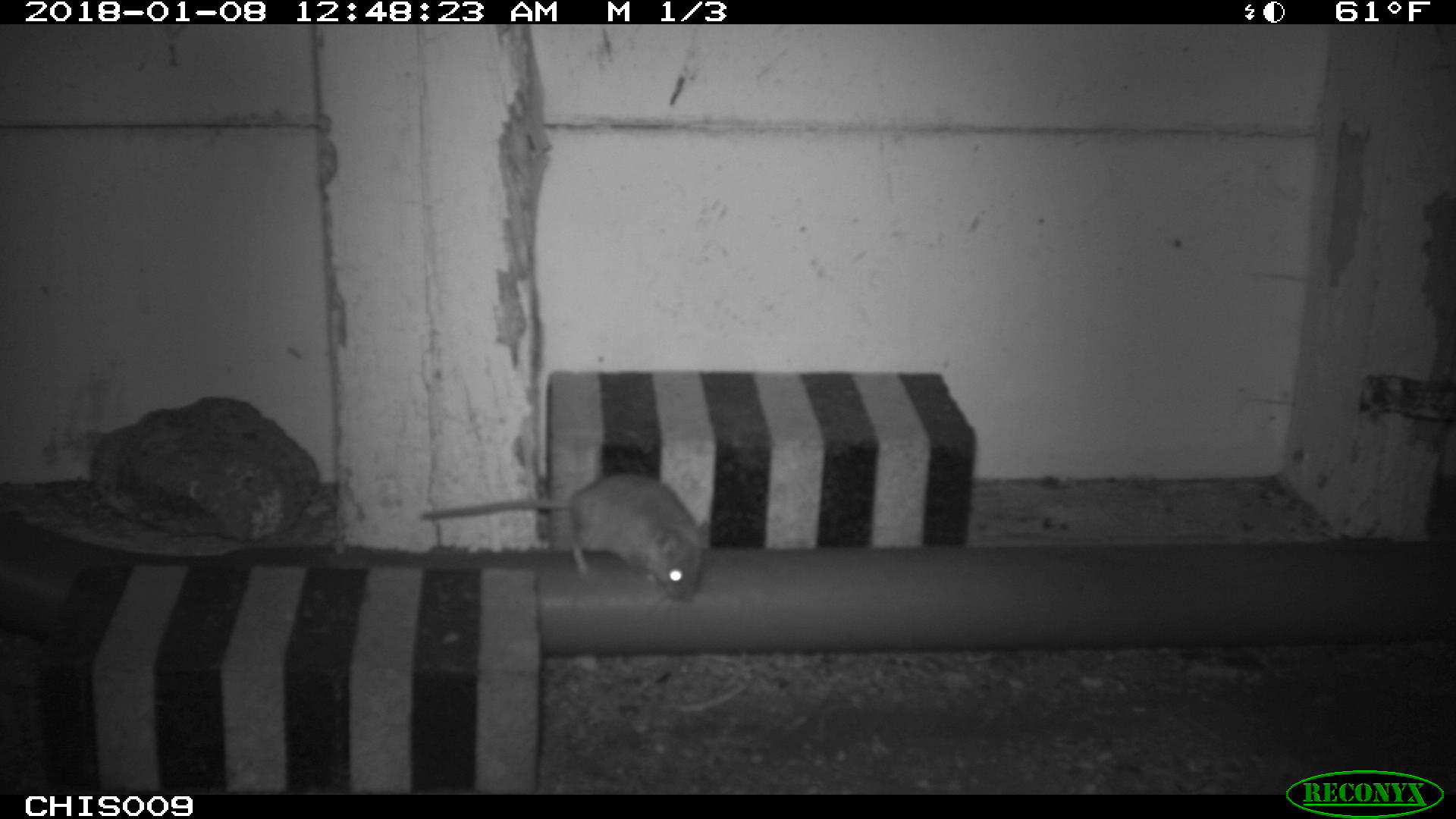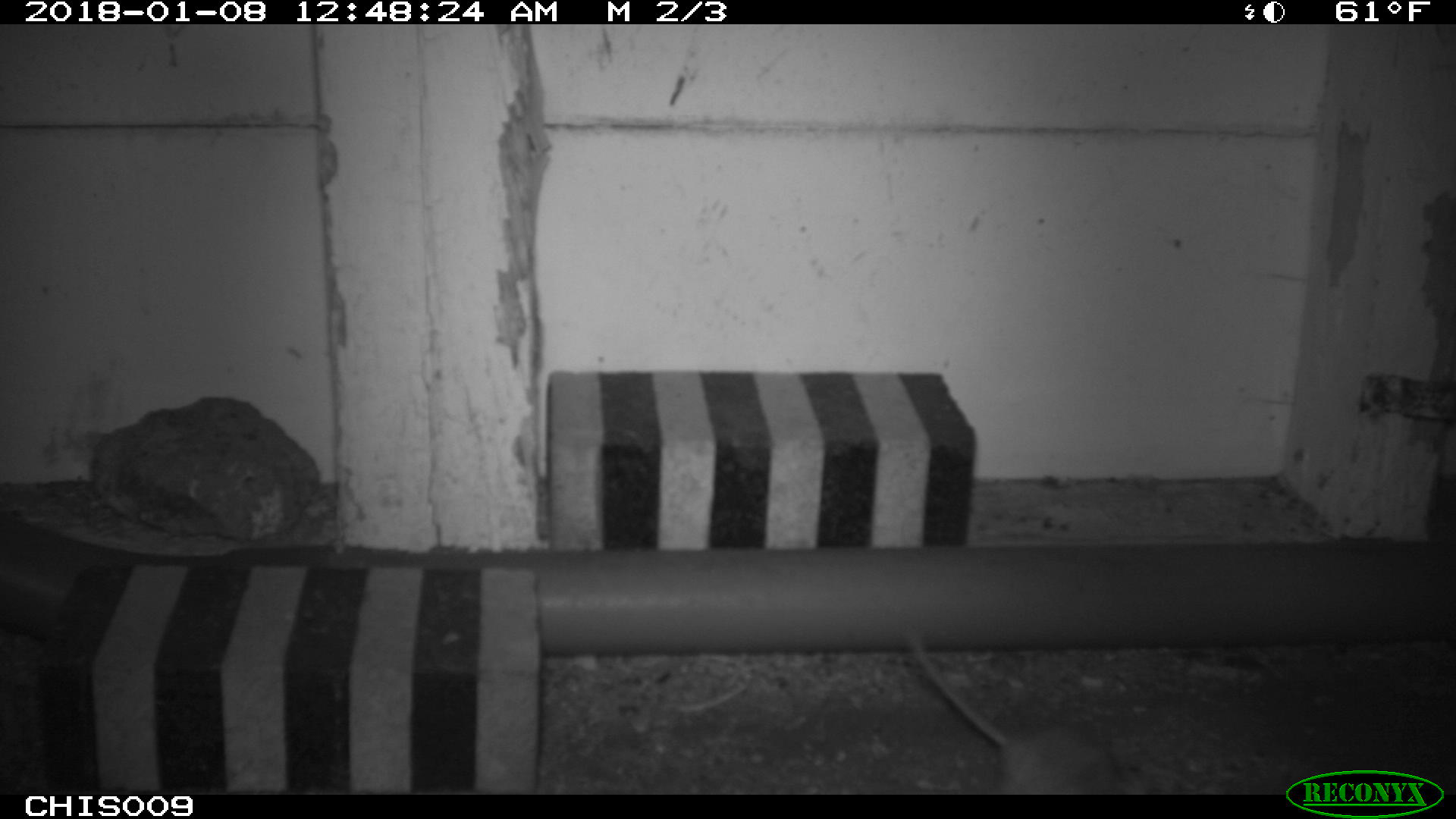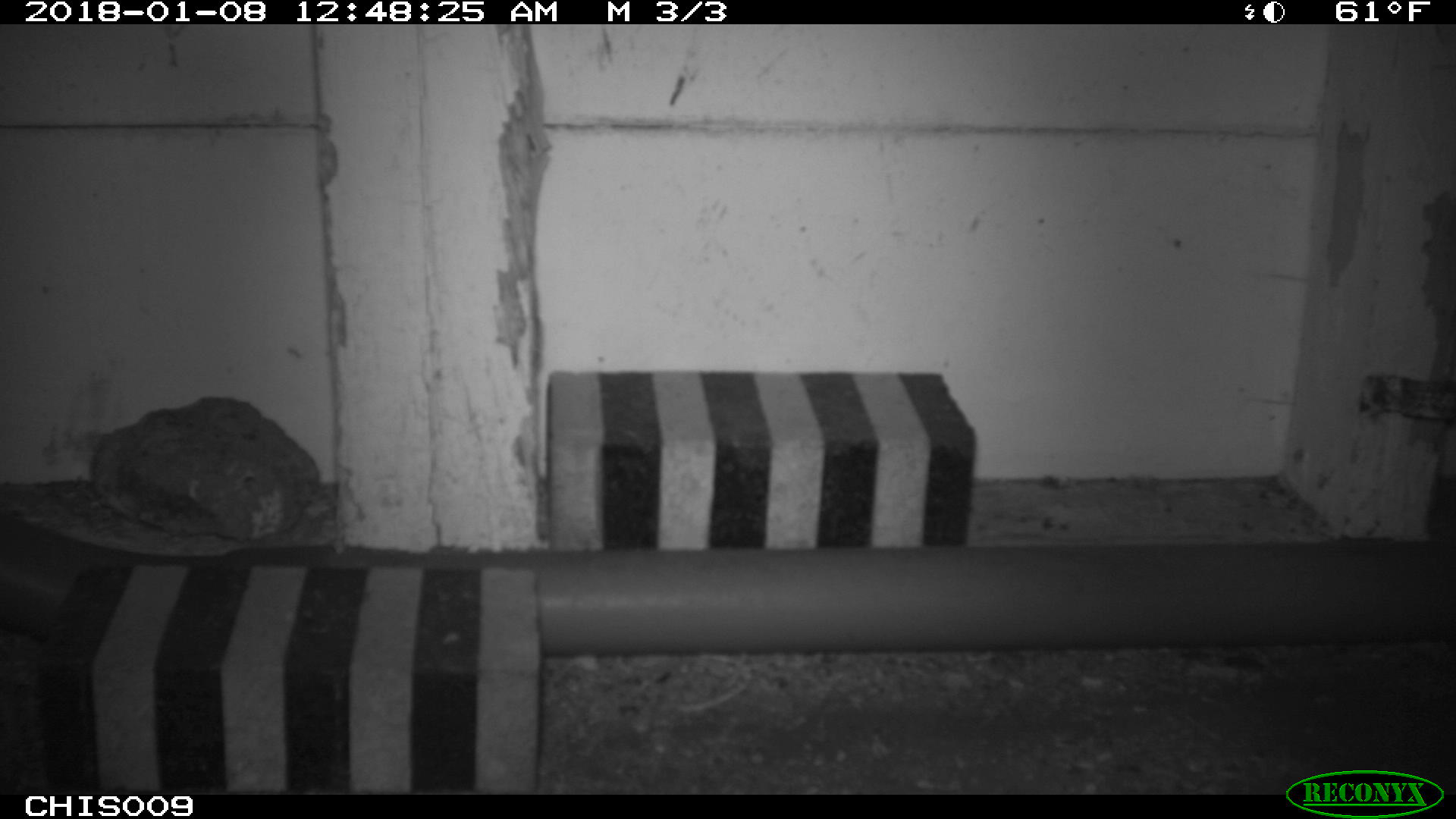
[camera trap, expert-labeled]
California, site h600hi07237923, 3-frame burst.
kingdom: Animalia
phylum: Chordata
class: Mammalia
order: Rodentia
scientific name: Rodentia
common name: rodent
Rodent (Rodentia).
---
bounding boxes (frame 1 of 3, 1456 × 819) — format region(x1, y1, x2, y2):
rodent: region(421, 474, 708, 600)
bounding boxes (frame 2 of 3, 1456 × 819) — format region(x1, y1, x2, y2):
rodent: region(910, 635, 1125, 794)